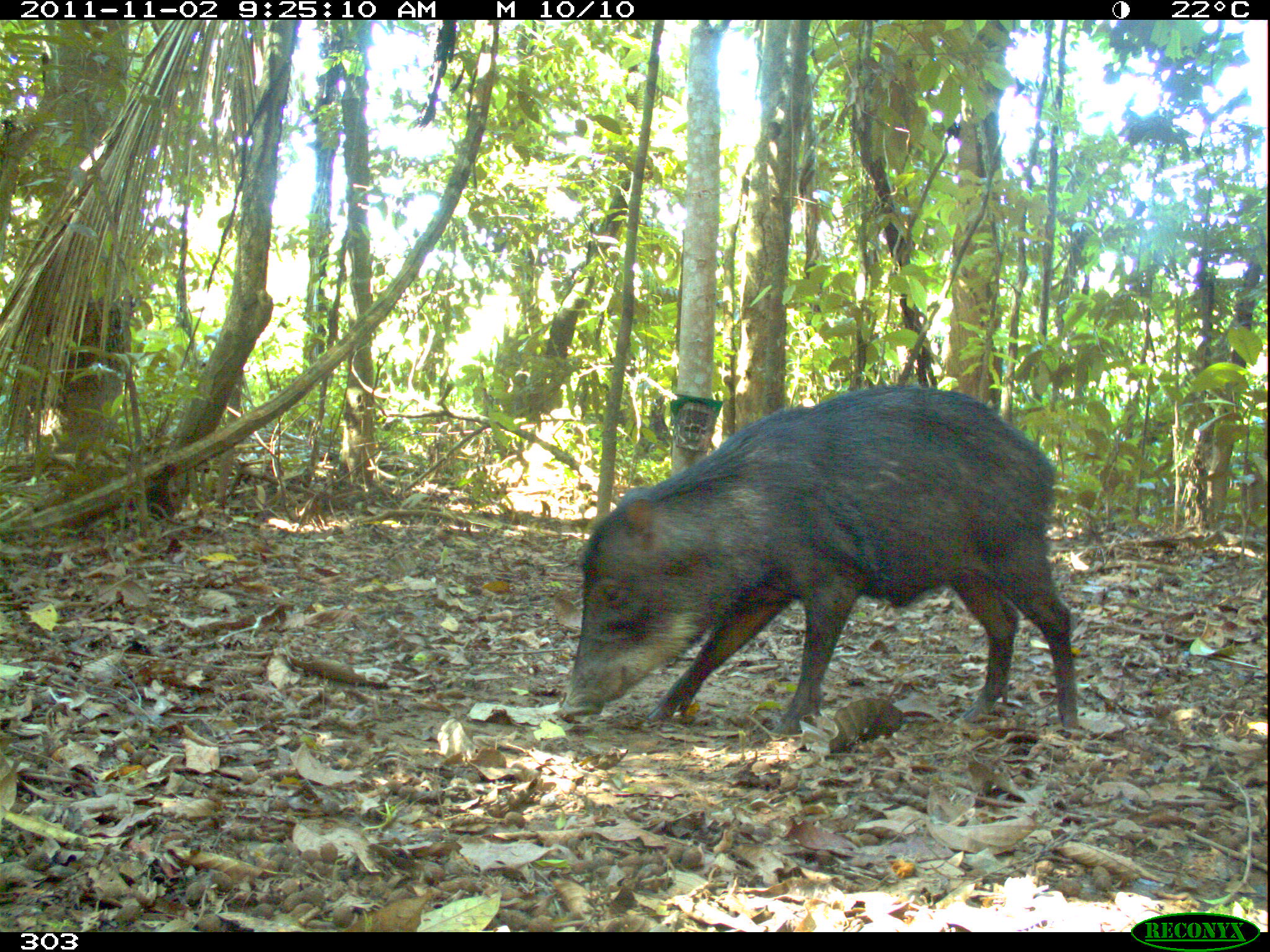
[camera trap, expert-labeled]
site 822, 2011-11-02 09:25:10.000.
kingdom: Animalia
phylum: Chordata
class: Mammalia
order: Artiodactyla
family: Tayassuidae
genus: Tayassu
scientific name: Tayassu pecari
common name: white-lipped peccary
Tayassu pecari (white-lipped peccary).